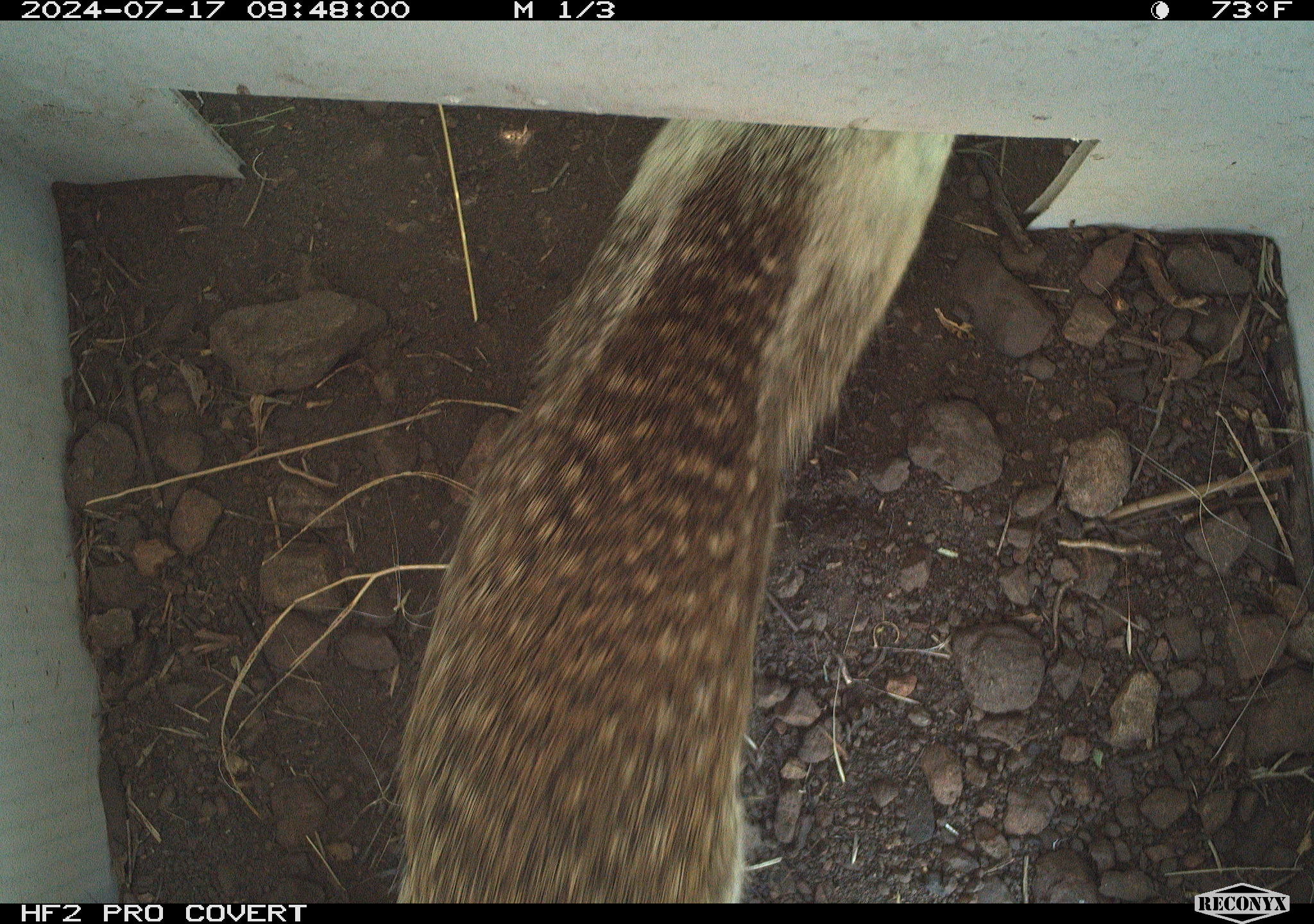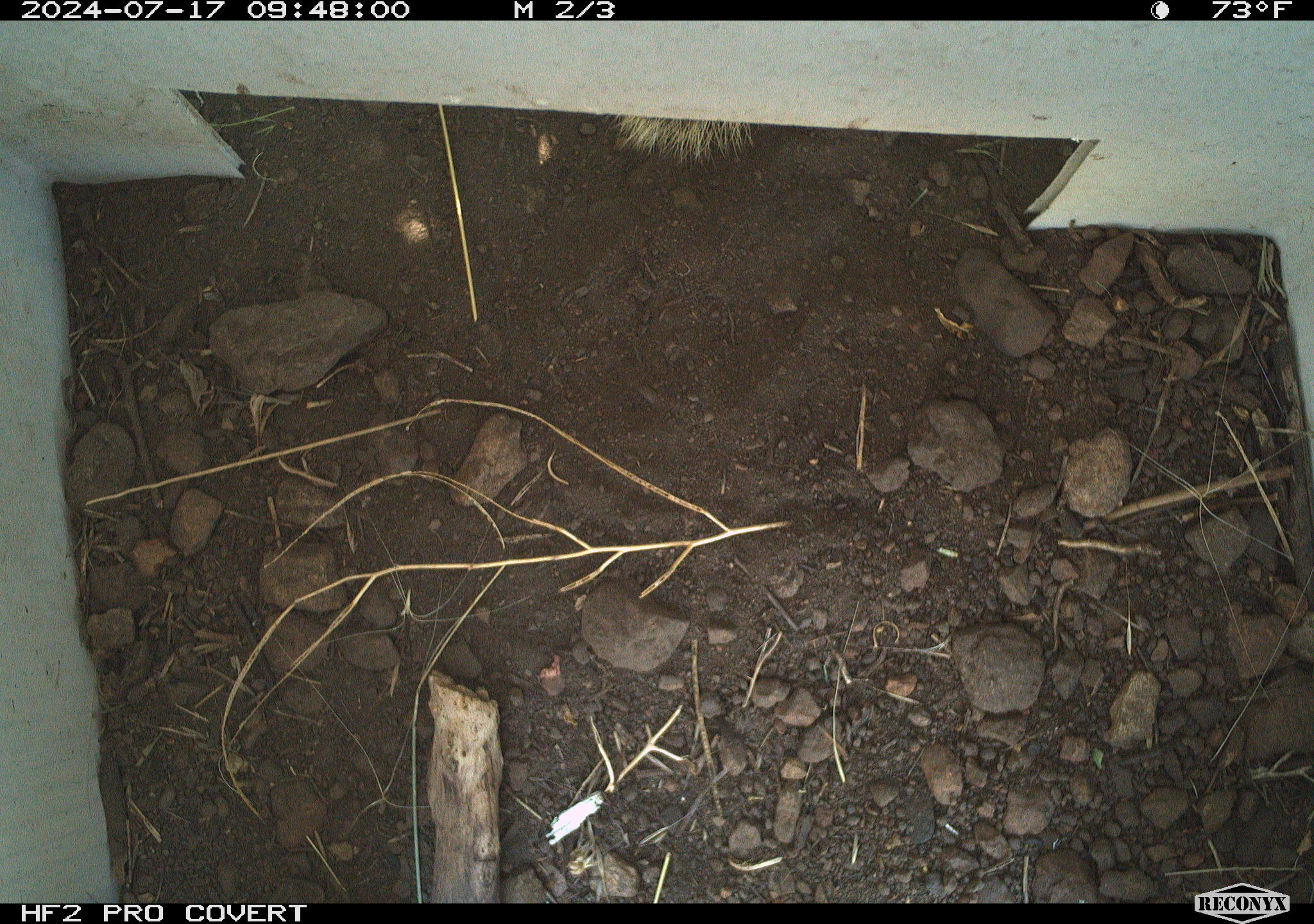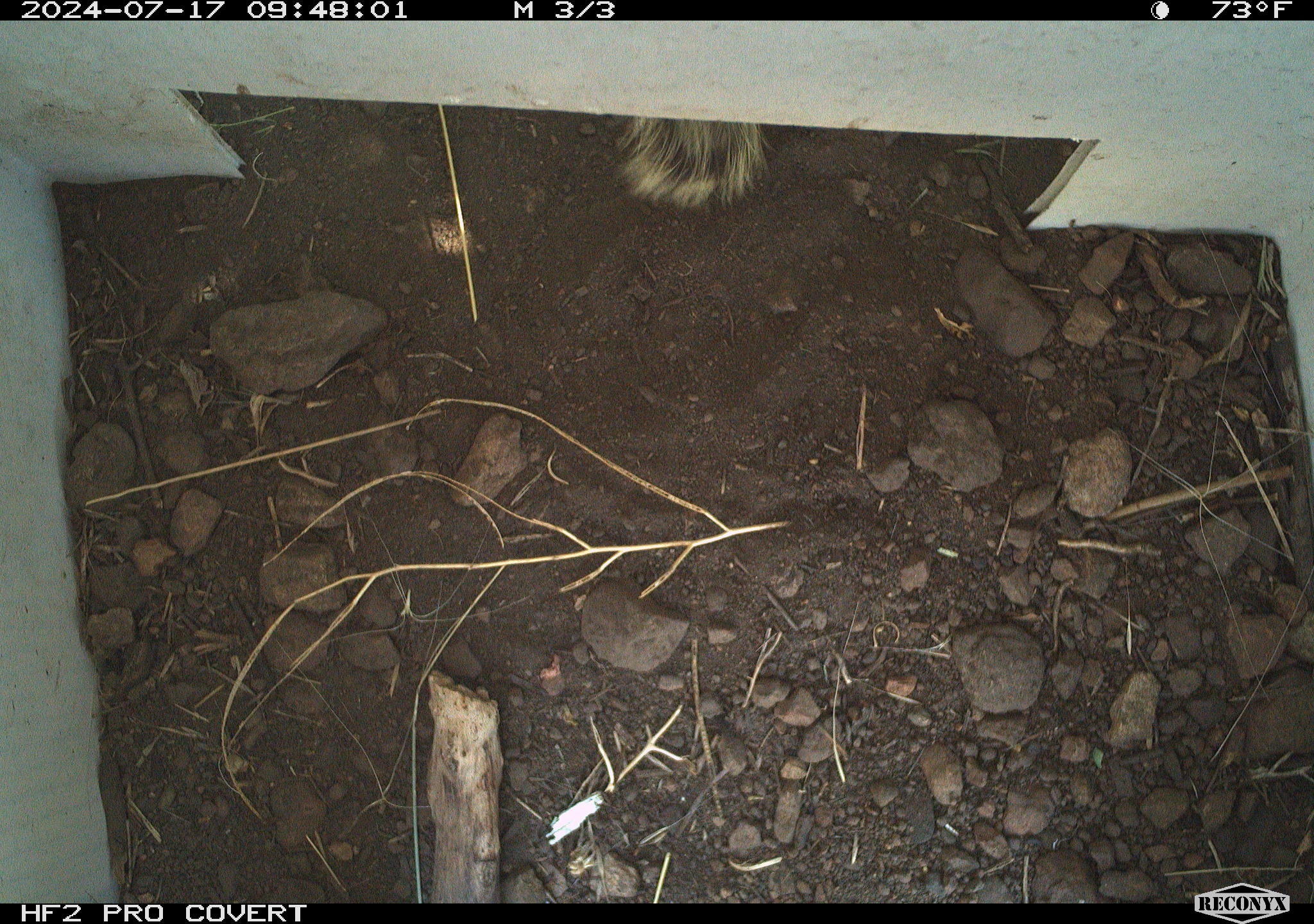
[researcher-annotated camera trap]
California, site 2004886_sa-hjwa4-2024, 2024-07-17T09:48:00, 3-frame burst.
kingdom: Animalia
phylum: Chordata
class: Mammalia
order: Rodentia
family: Sciuridae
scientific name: Sciuridae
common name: squirrels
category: sciuridae family